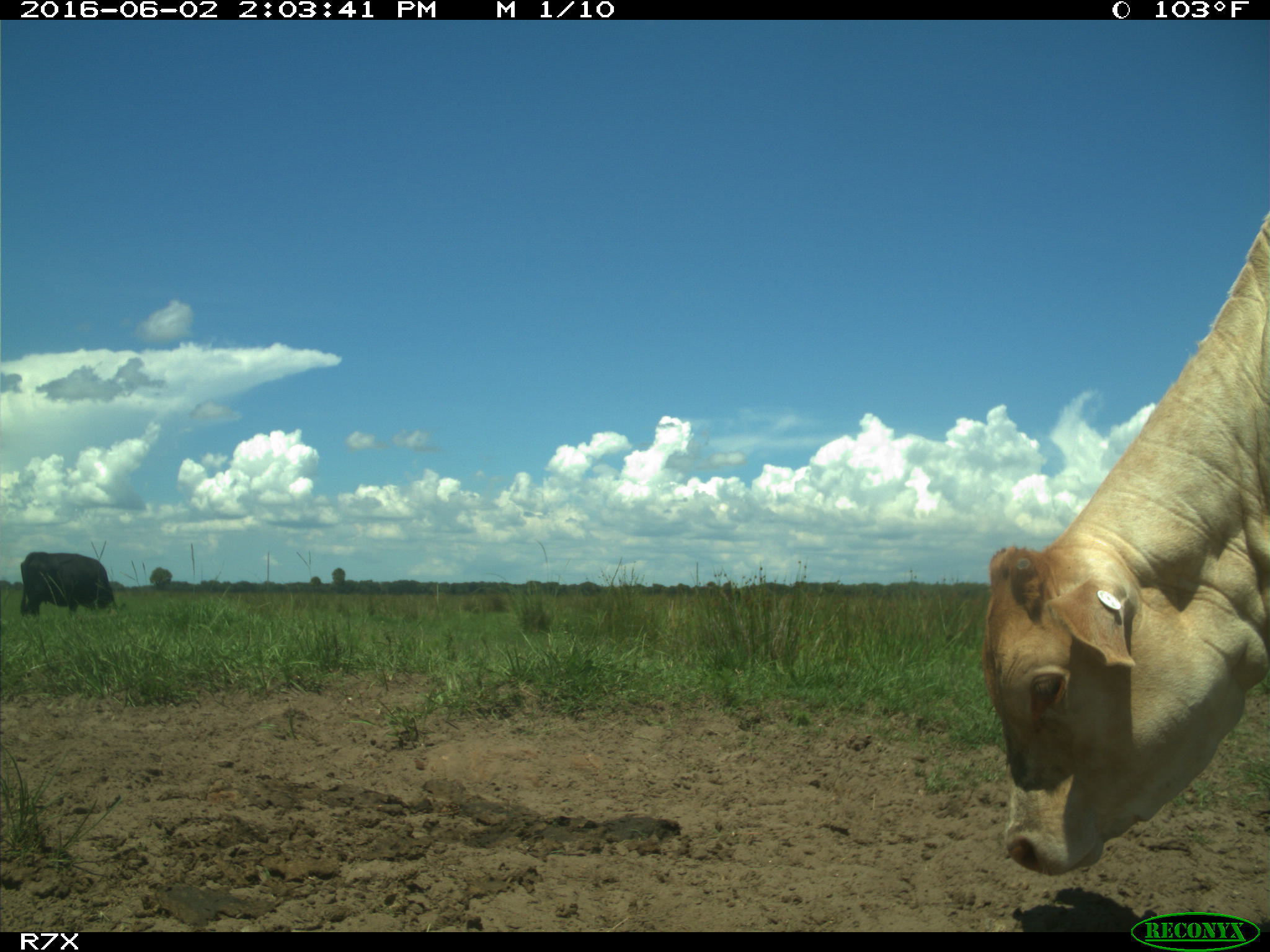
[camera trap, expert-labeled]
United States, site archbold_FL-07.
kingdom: Animalia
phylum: Chordata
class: Mammalia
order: Artiodactyla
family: Bovidae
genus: Bos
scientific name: Bos taurus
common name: domestic cow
Bos taurus (domestic cow).